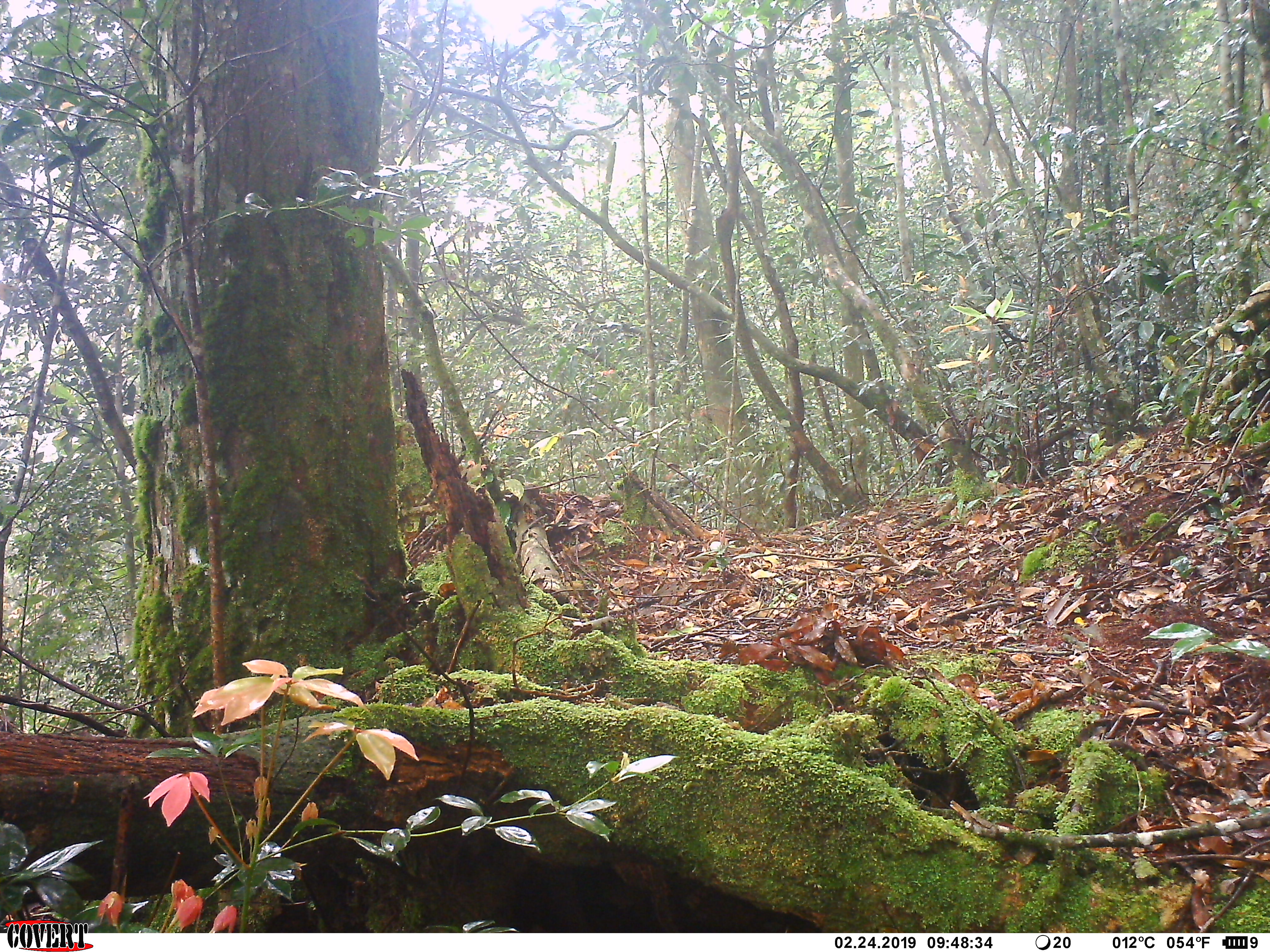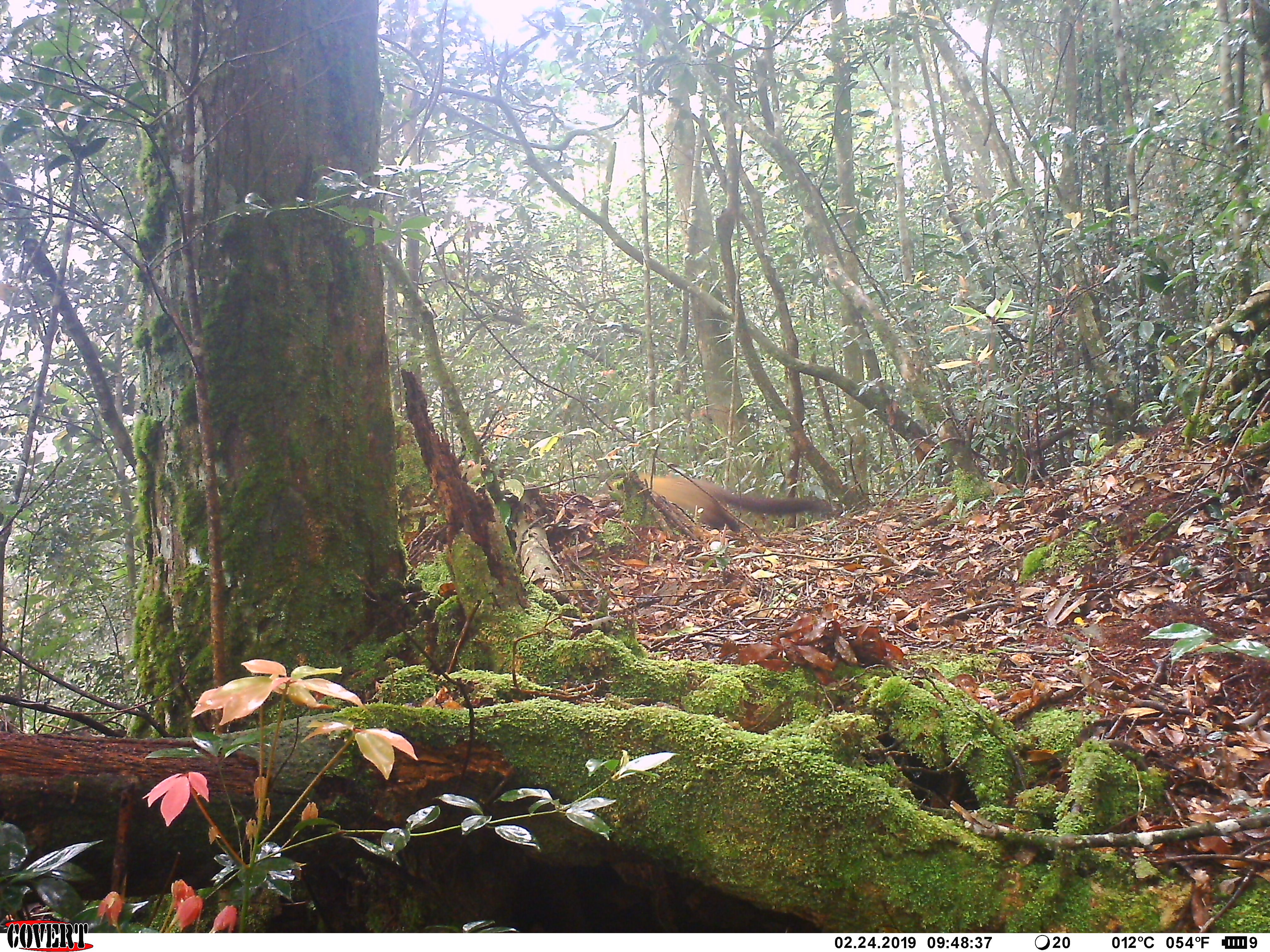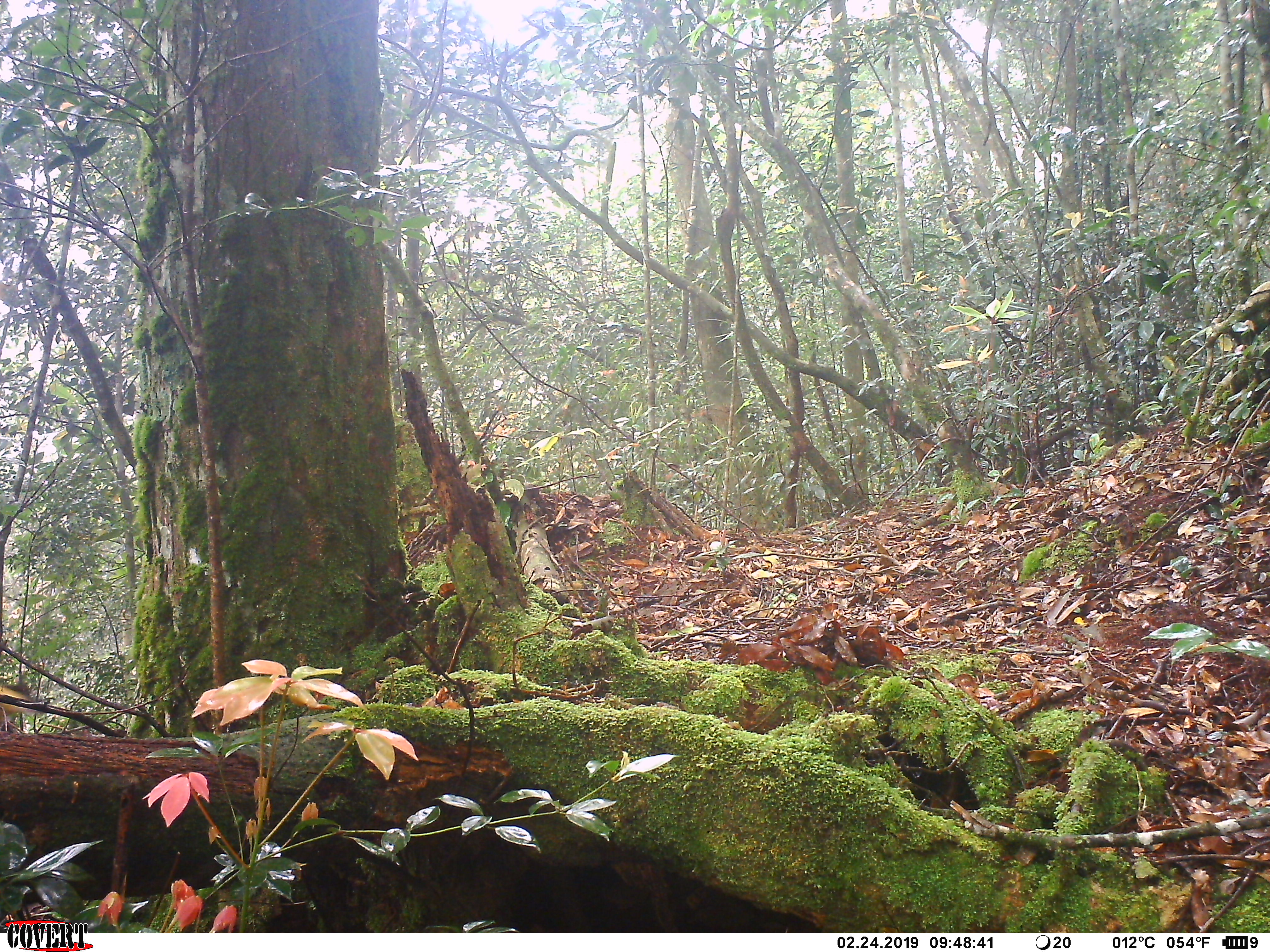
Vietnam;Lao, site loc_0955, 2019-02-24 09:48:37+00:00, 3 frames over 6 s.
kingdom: Animalia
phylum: Chordata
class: Mammalia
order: Carnivora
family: Mustelidae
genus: Martes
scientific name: Martes flavigula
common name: yellow-throated marten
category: yellow throated marten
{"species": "yellow throated marten (yellow-throated marten) (Martes flavigula)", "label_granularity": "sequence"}